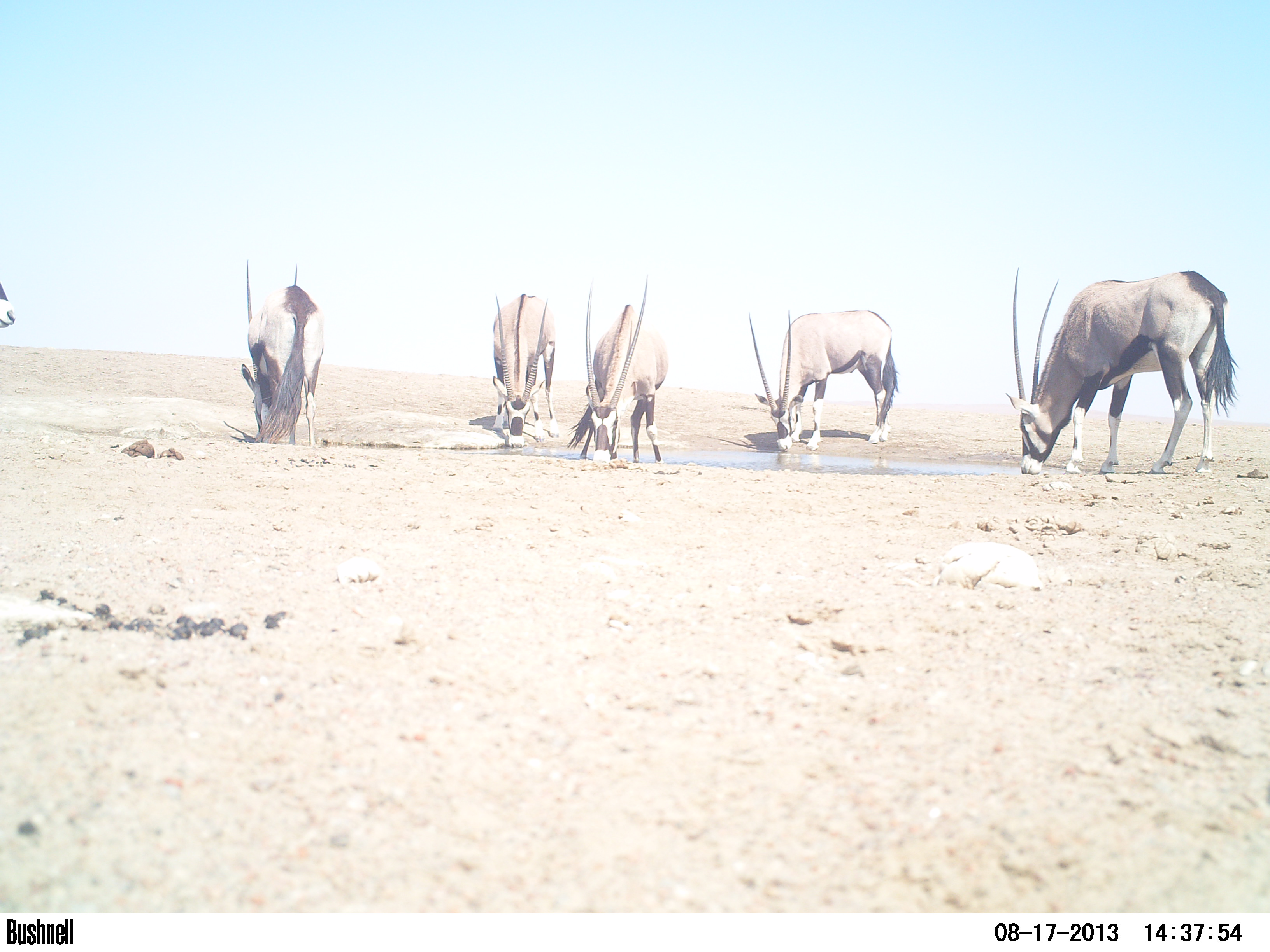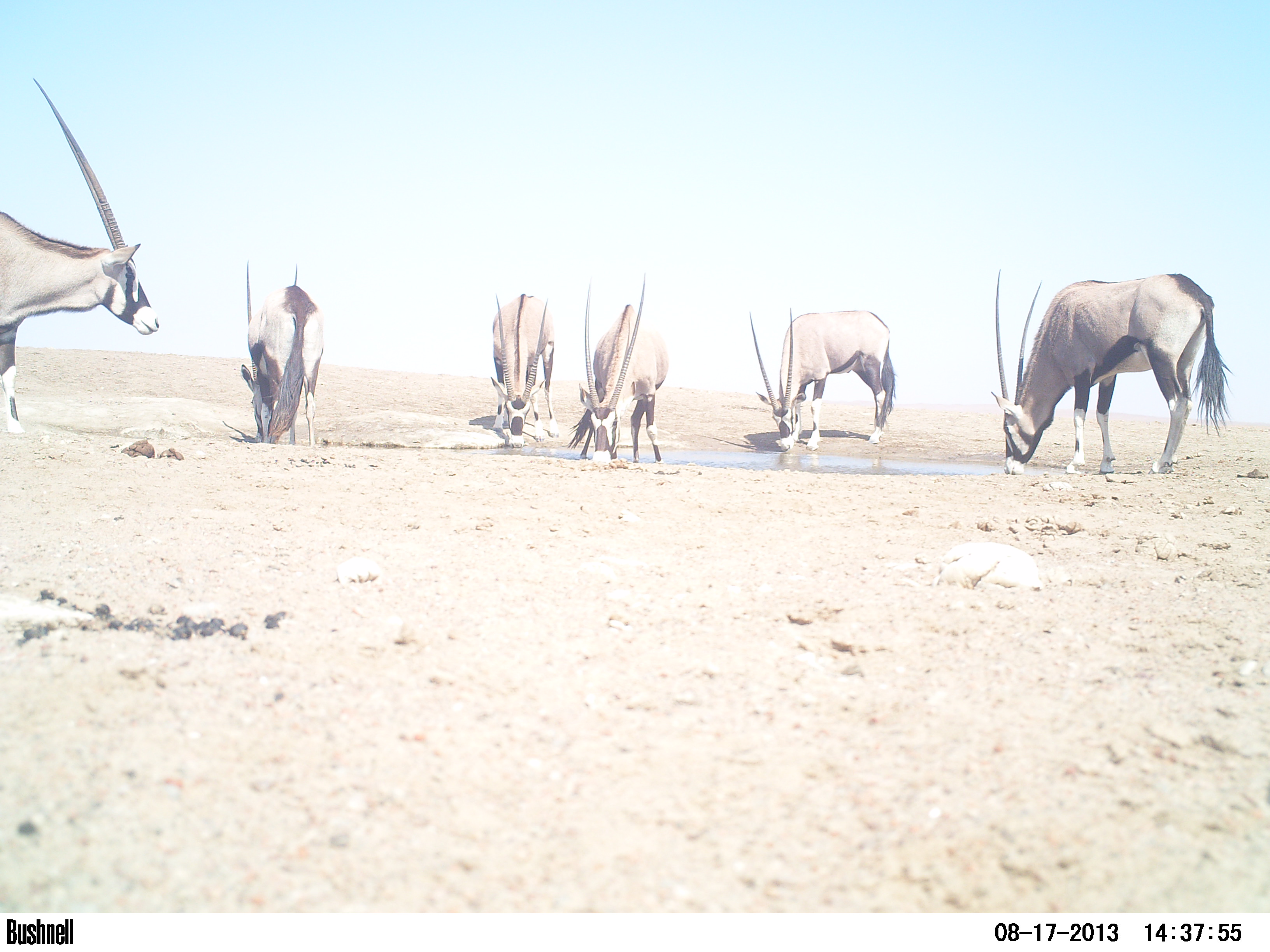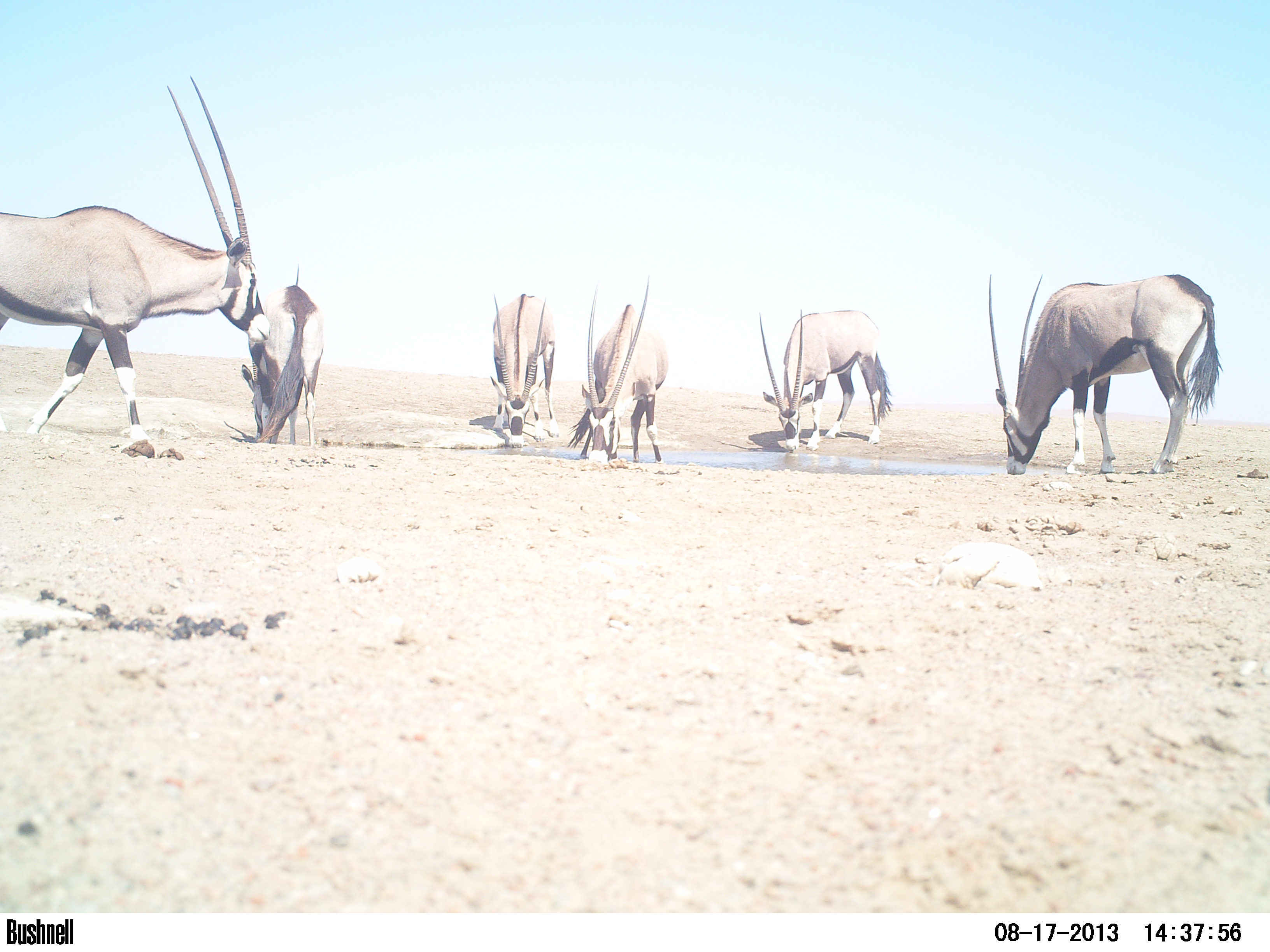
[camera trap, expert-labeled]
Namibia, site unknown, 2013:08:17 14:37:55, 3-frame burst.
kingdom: Animalia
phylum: Chordata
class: Mammalia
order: Artiodactyla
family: Bovidae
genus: Oryx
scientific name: Oryx gazella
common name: gemsbok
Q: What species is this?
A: Oryx gazella (gemsbok).